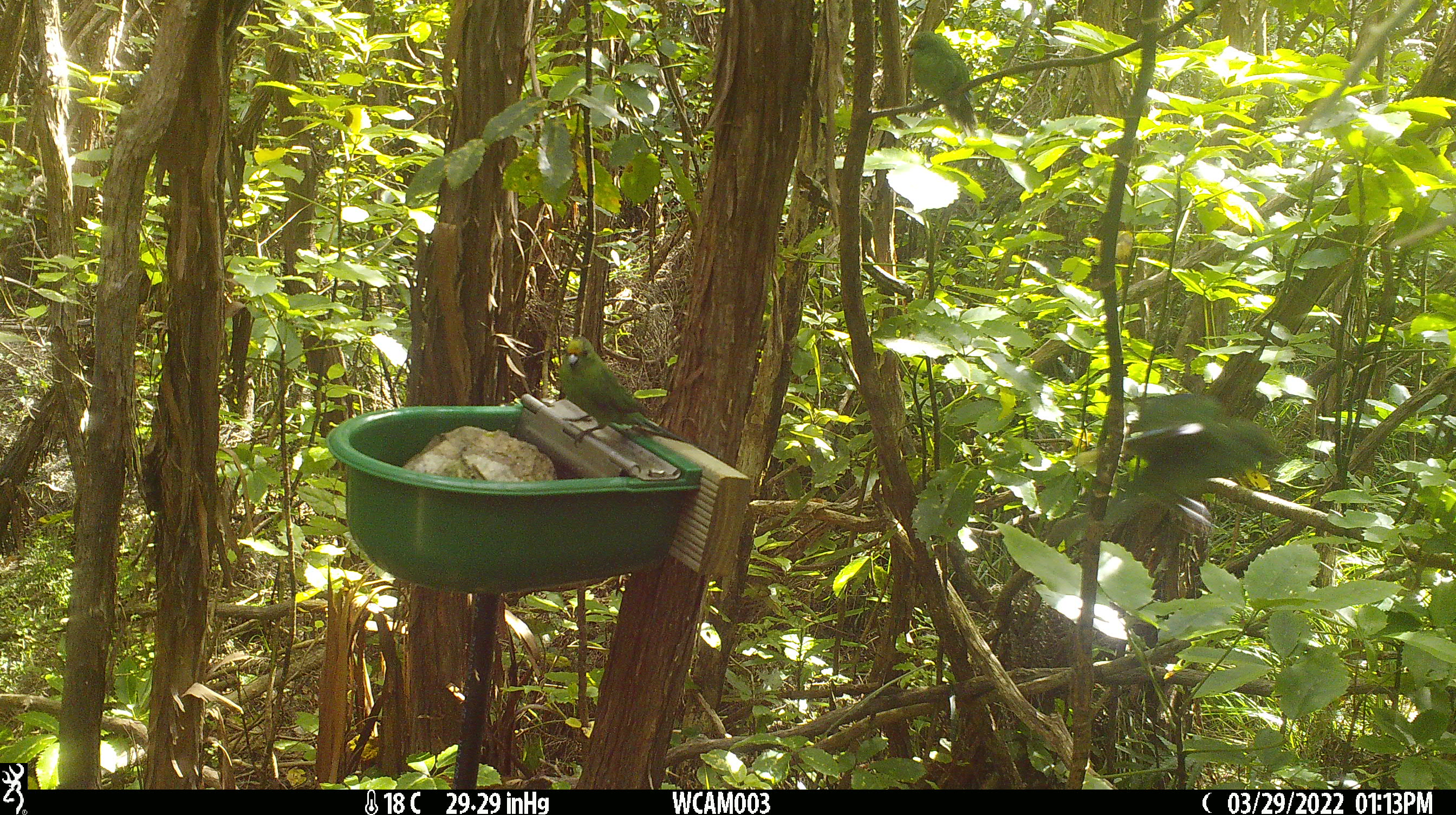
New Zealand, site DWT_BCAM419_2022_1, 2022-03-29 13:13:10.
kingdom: Animalia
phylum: Chordata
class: Aves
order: Psittaciformes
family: Psittaculidae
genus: Cyanoramphus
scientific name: Cyanoramphus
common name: parakeet